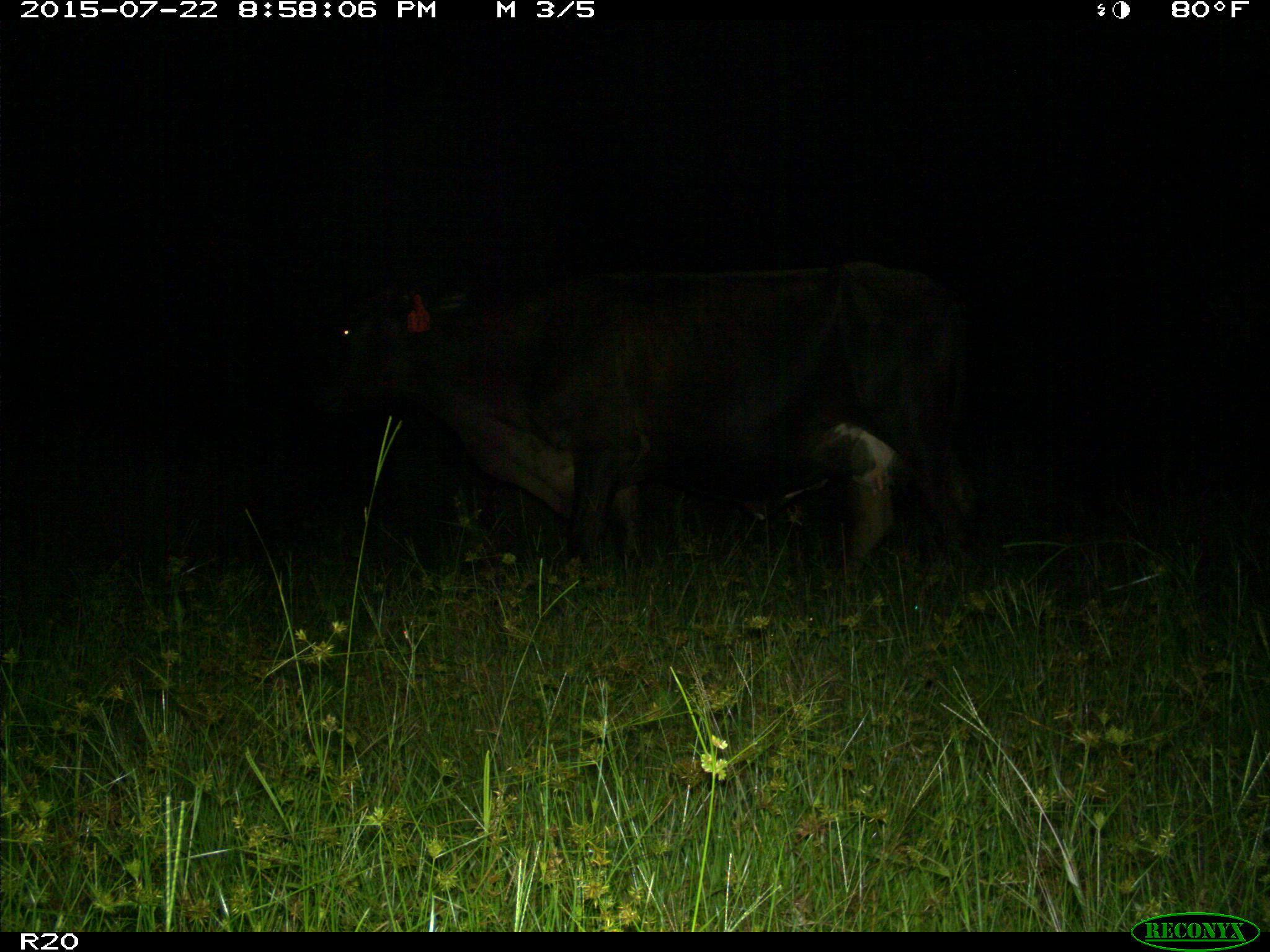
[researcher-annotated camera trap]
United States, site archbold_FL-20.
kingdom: Animalia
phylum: Chordata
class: Mammalia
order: Artiodactyla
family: Bovidae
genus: Bos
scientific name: Bos taurus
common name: domestic cow